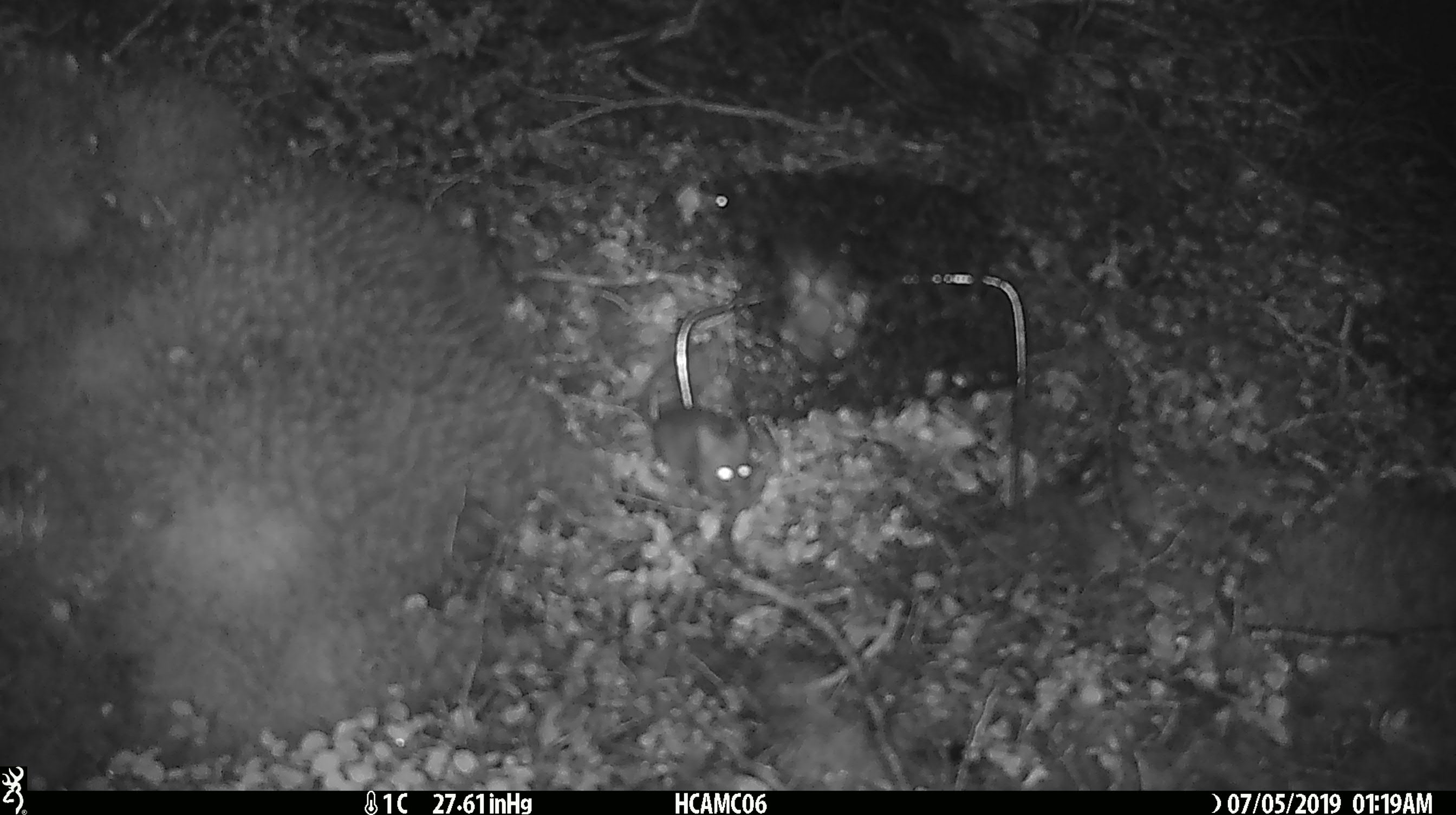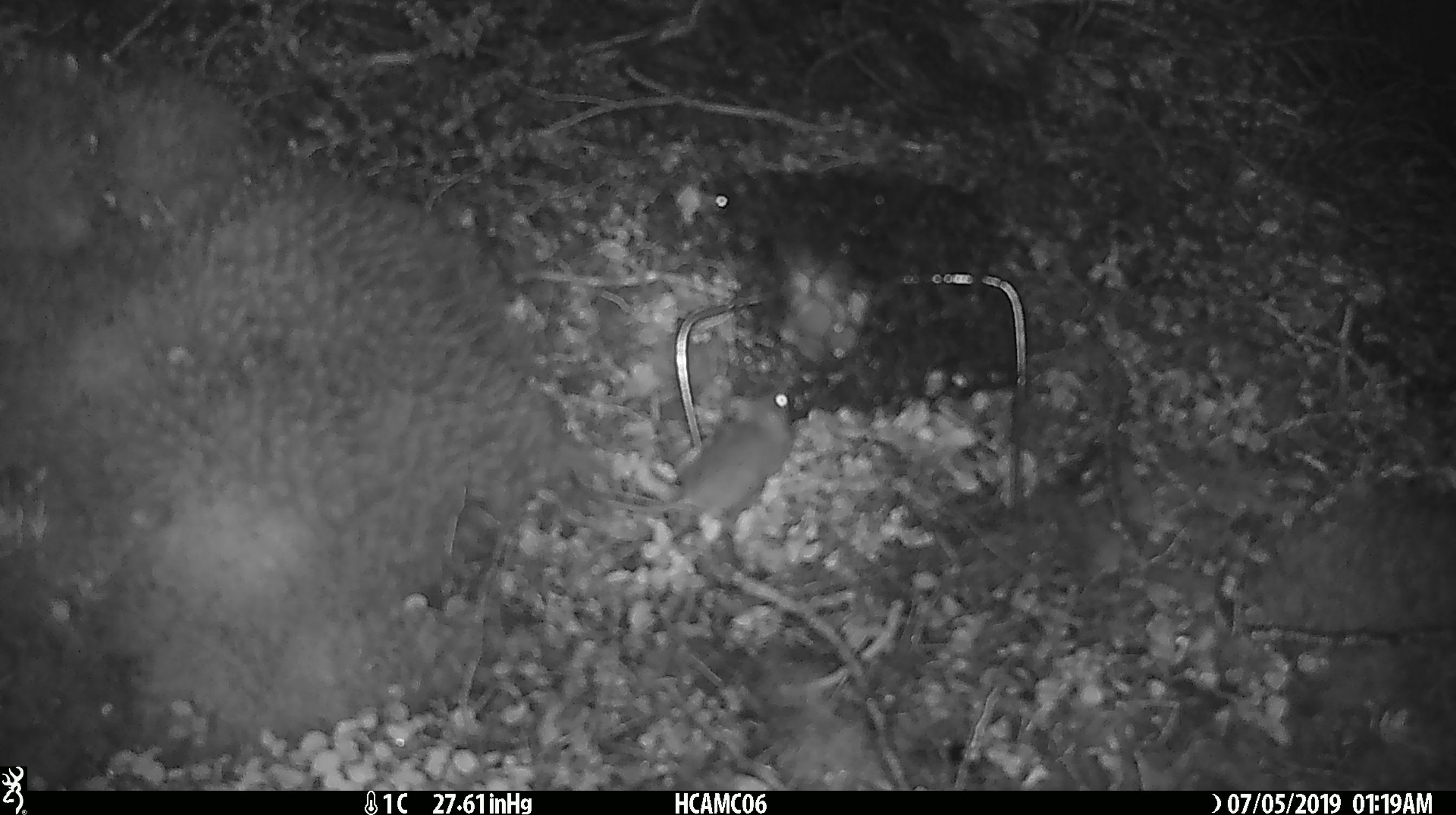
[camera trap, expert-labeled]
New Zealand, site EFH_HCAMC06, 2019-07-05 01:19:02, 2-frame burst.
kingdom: Animalia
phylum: Chordata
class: Mammalia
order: Rodentia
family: Muridae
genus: Mus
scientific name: Mus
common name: mouse